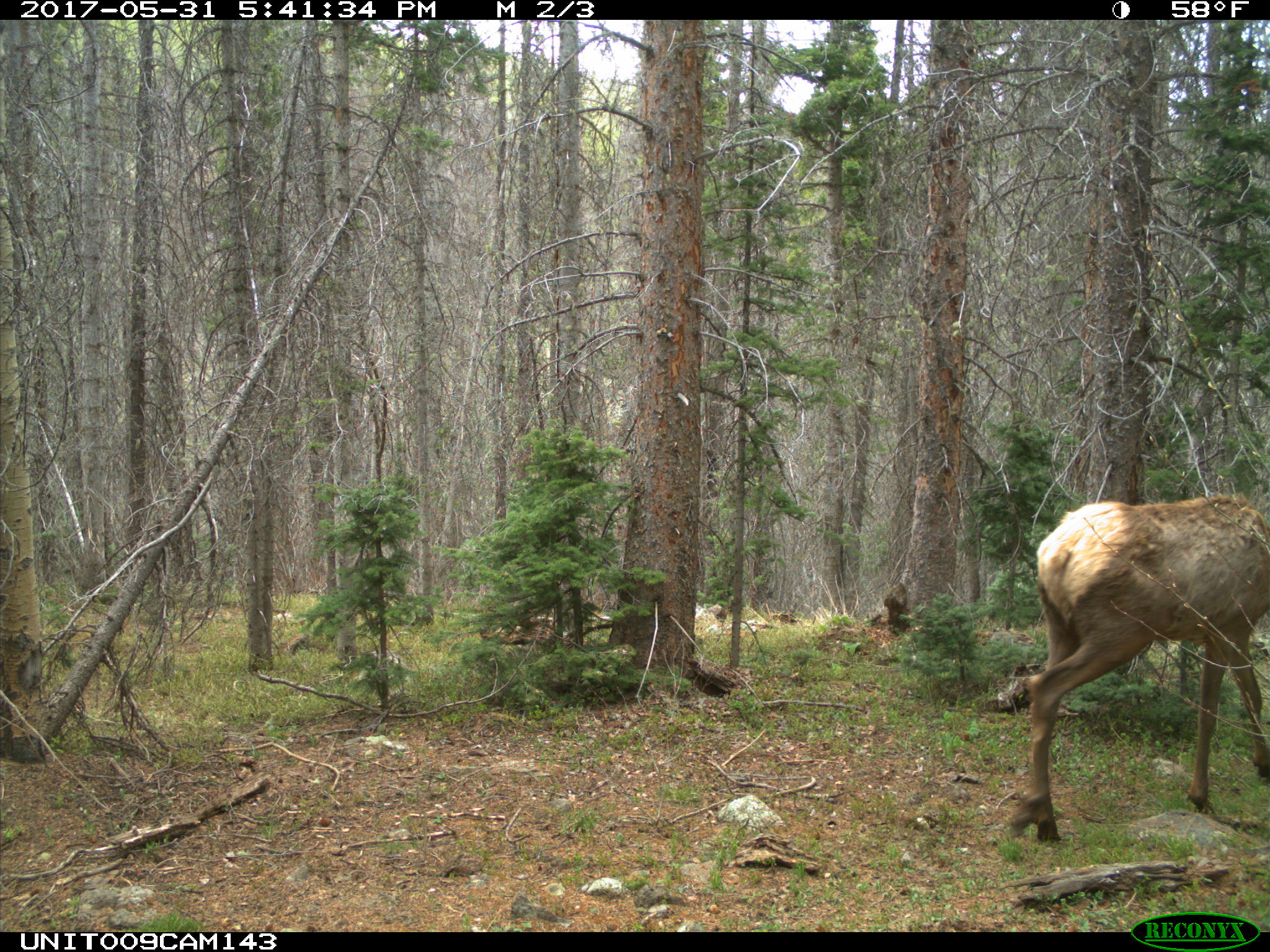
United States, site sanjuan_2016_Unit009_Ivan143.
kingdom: Animalia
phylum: Chordata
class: Mammalia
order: Artiodactyla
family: Cervidae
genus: Cervus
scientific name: Cervus elaphus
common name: red deer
Cervus elaphus (red deer).